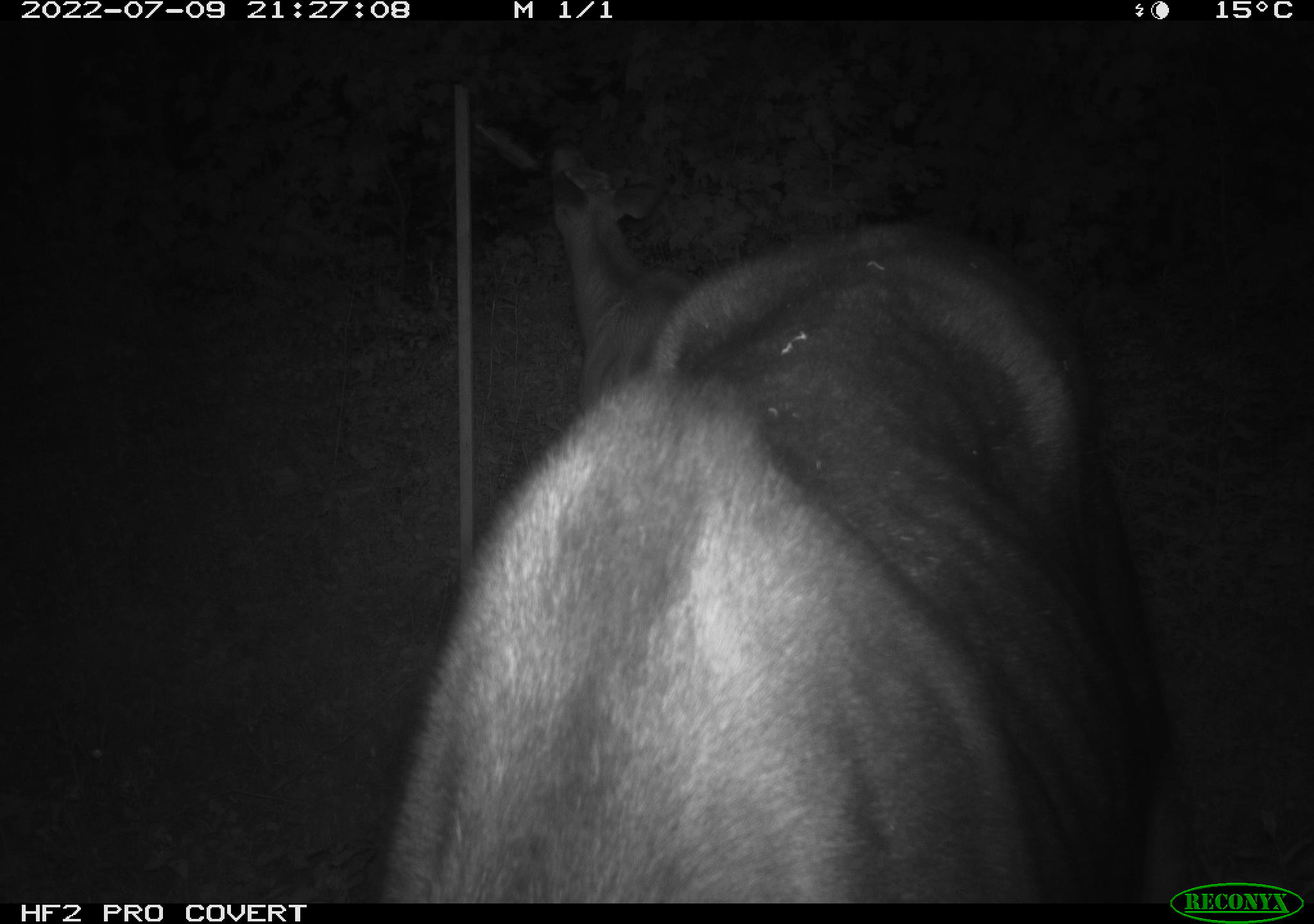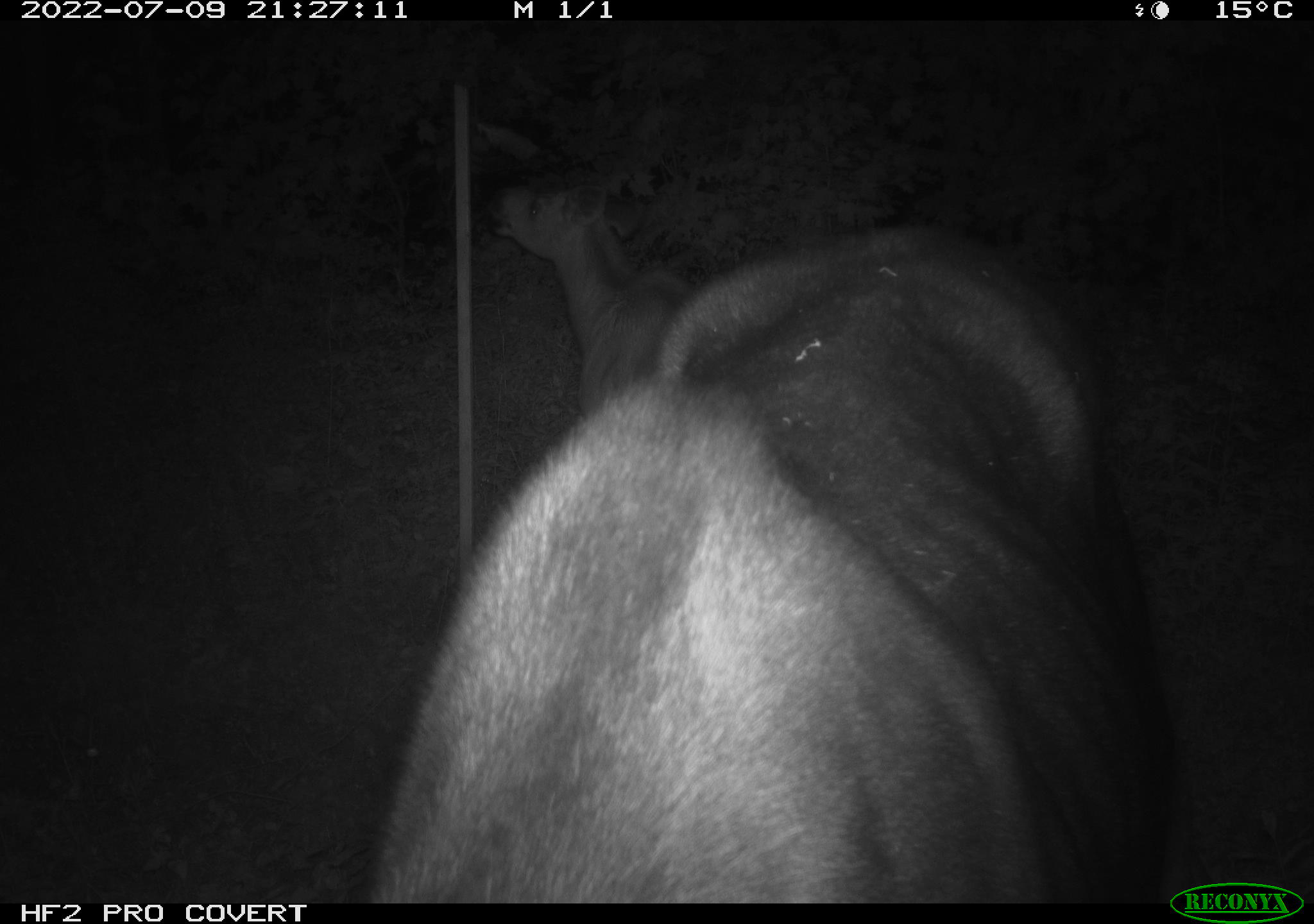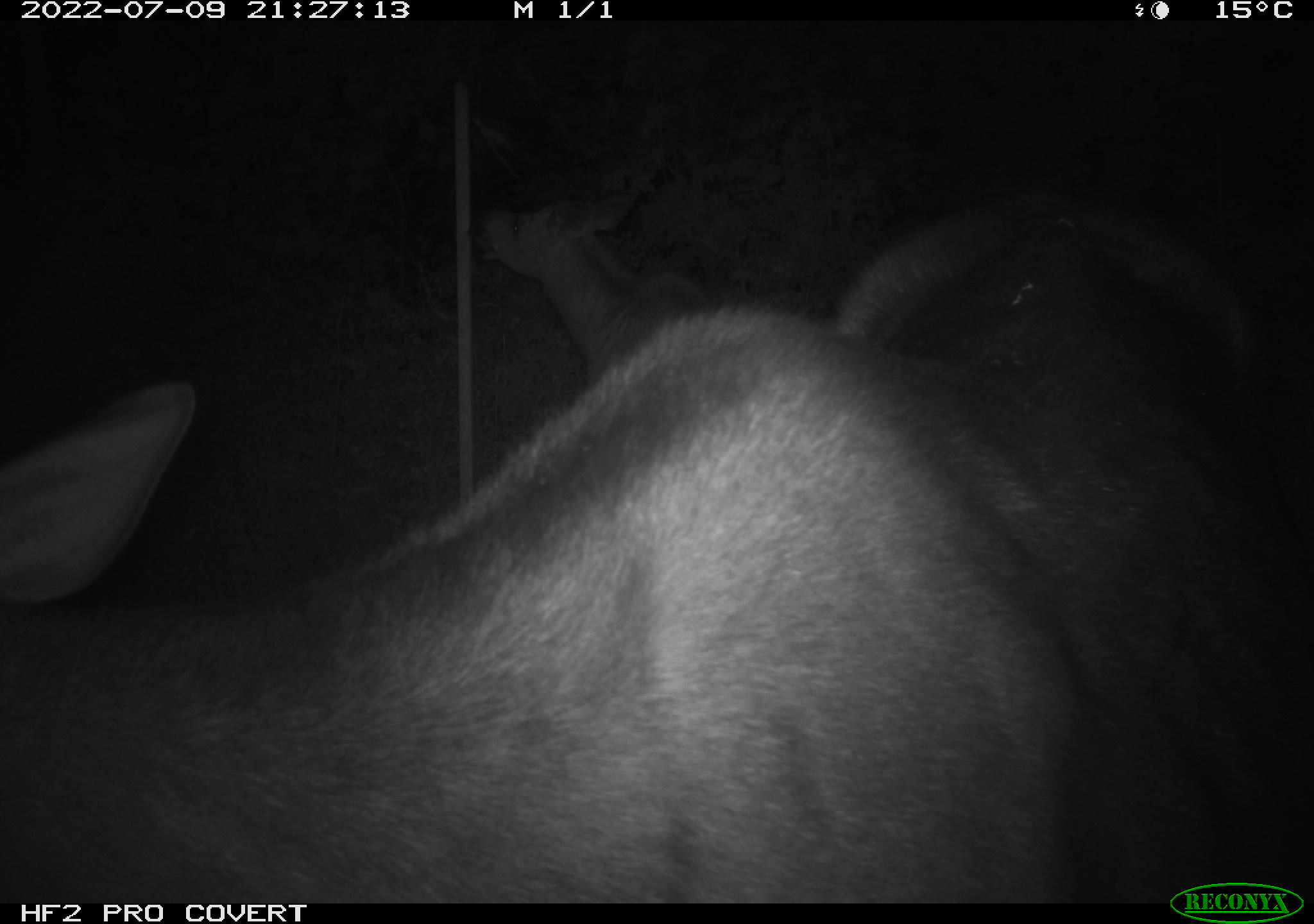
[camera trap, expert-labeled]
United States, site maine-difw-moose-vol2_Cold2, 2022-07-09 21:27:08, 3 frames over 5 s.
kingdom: Animalia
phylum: Chordata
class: Mammalia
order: Artiodactyla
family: Cervidae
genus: Alces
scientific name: Alces alces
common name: moose